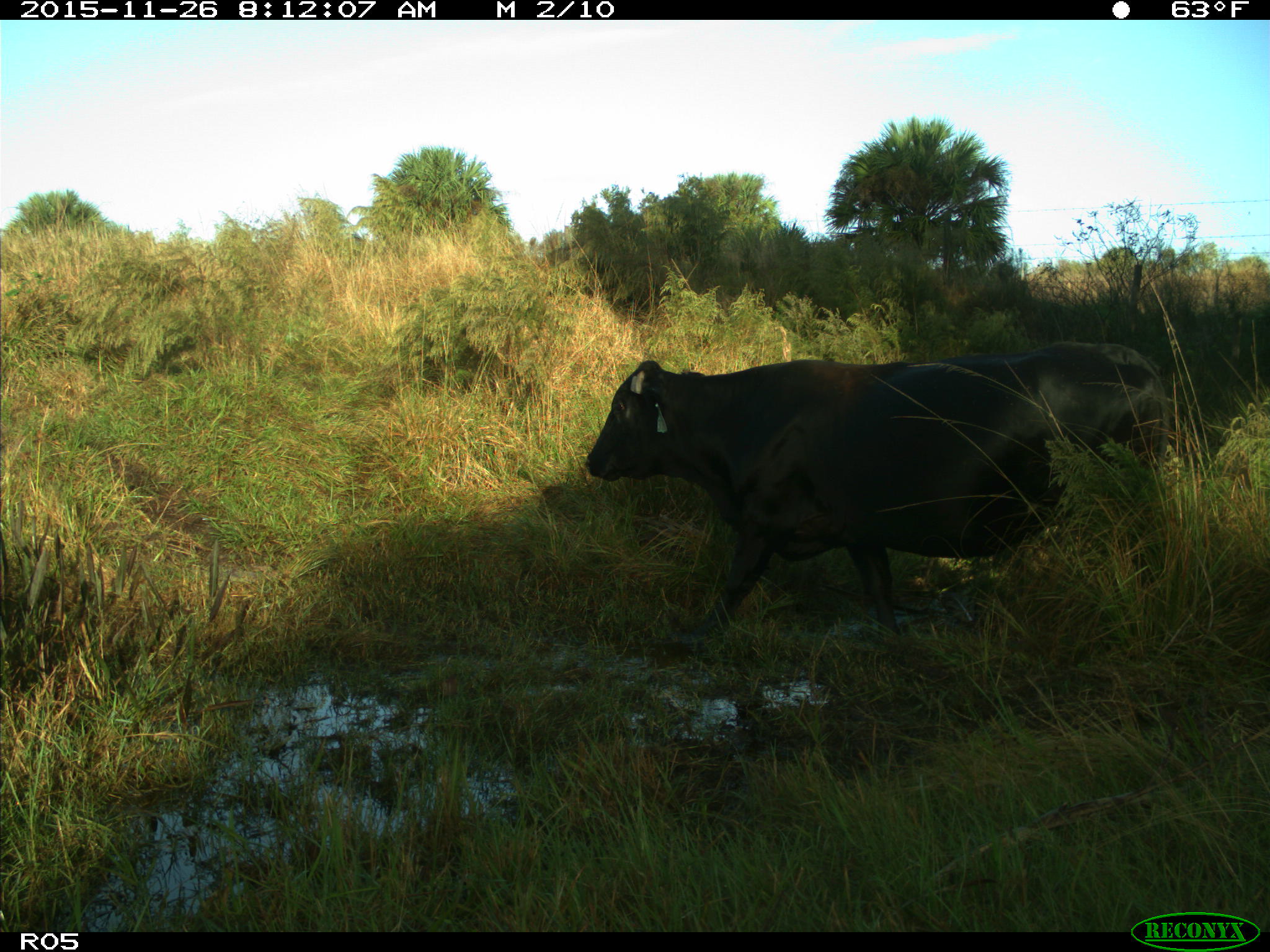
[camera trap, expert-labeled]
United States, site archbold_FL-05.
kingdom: Animalia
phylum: Chordata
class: Mammalia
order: Artiodactyla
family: Bovidae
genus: Bos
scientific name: Bos taurus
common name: domestic cow